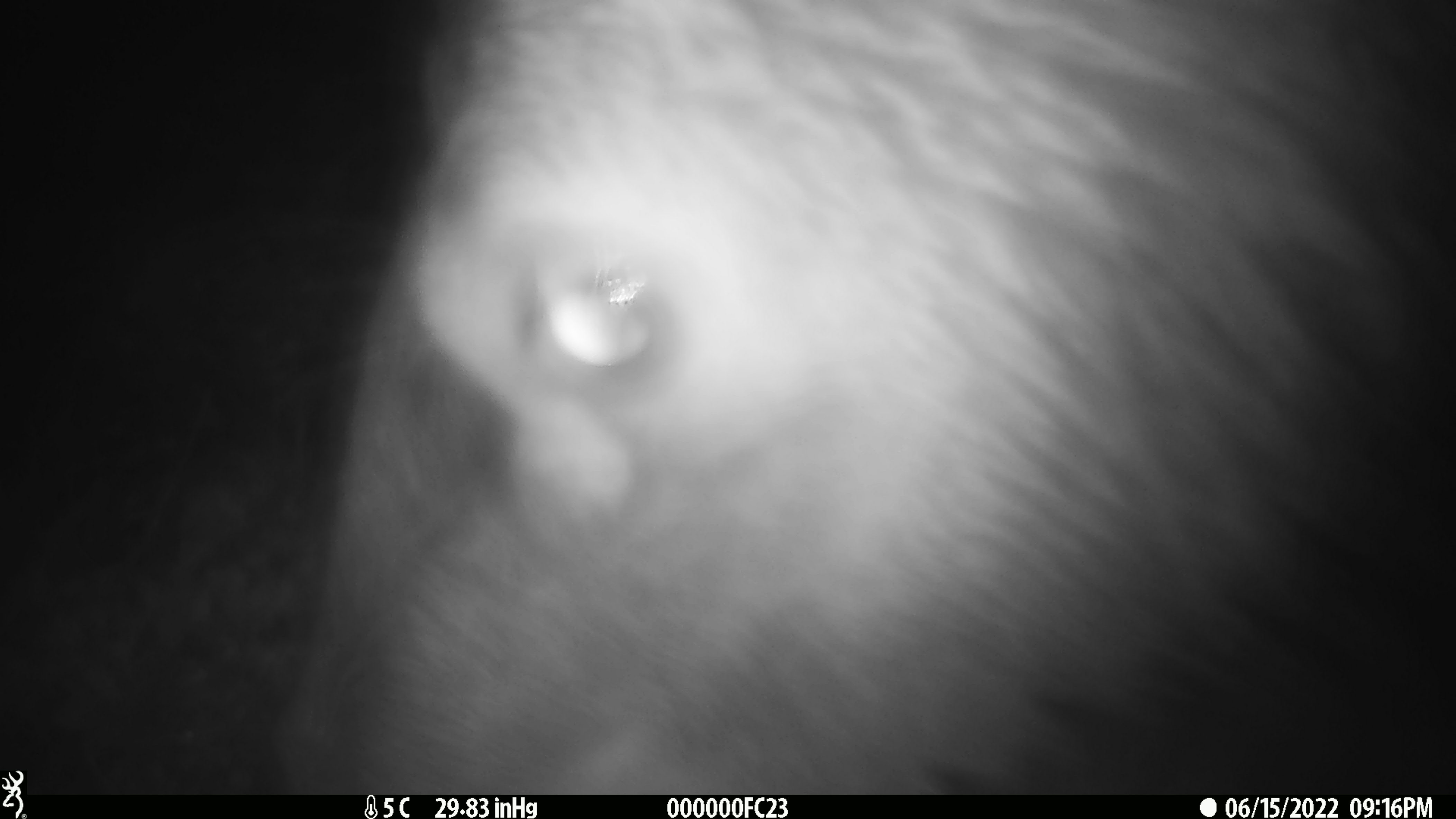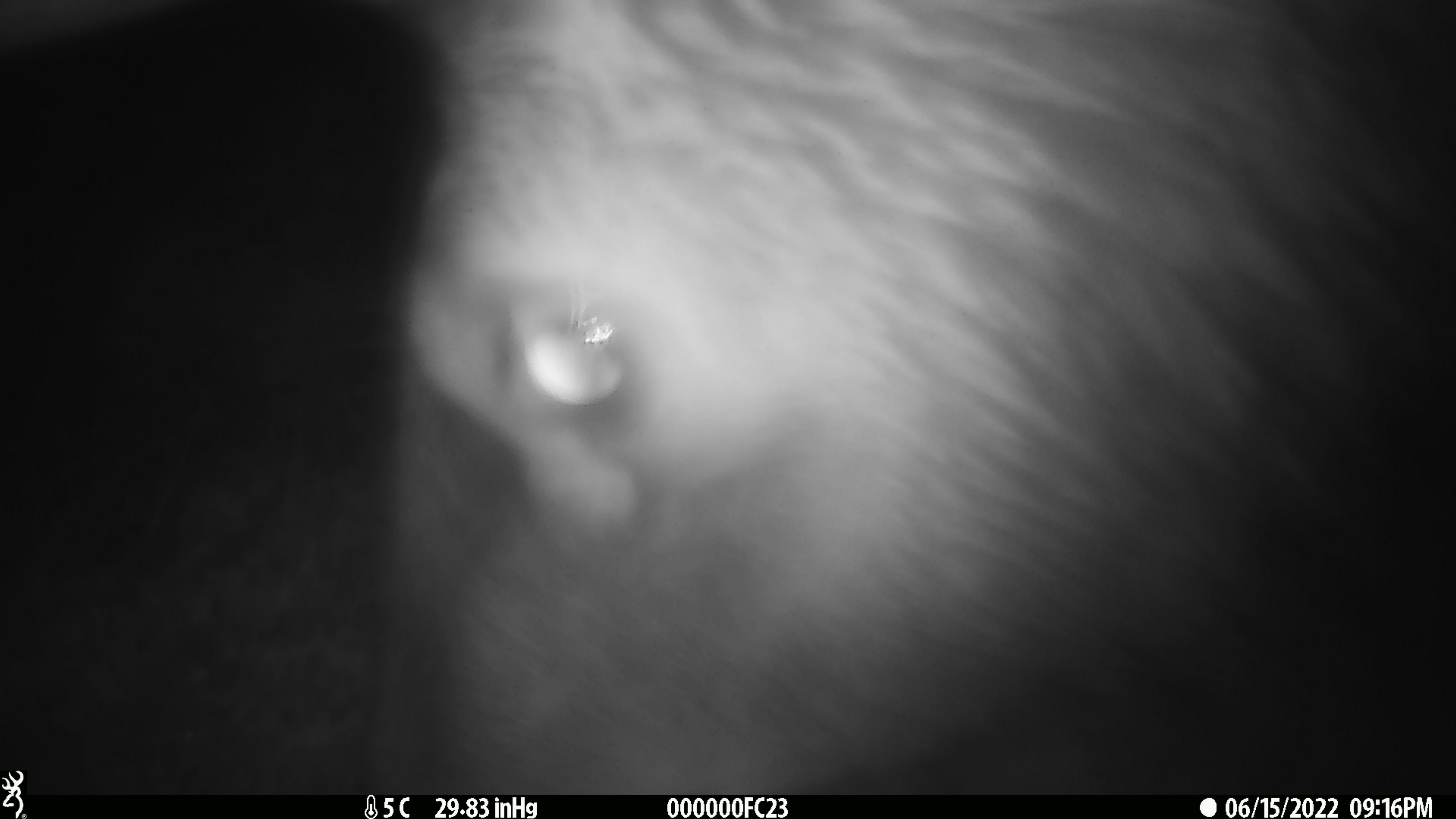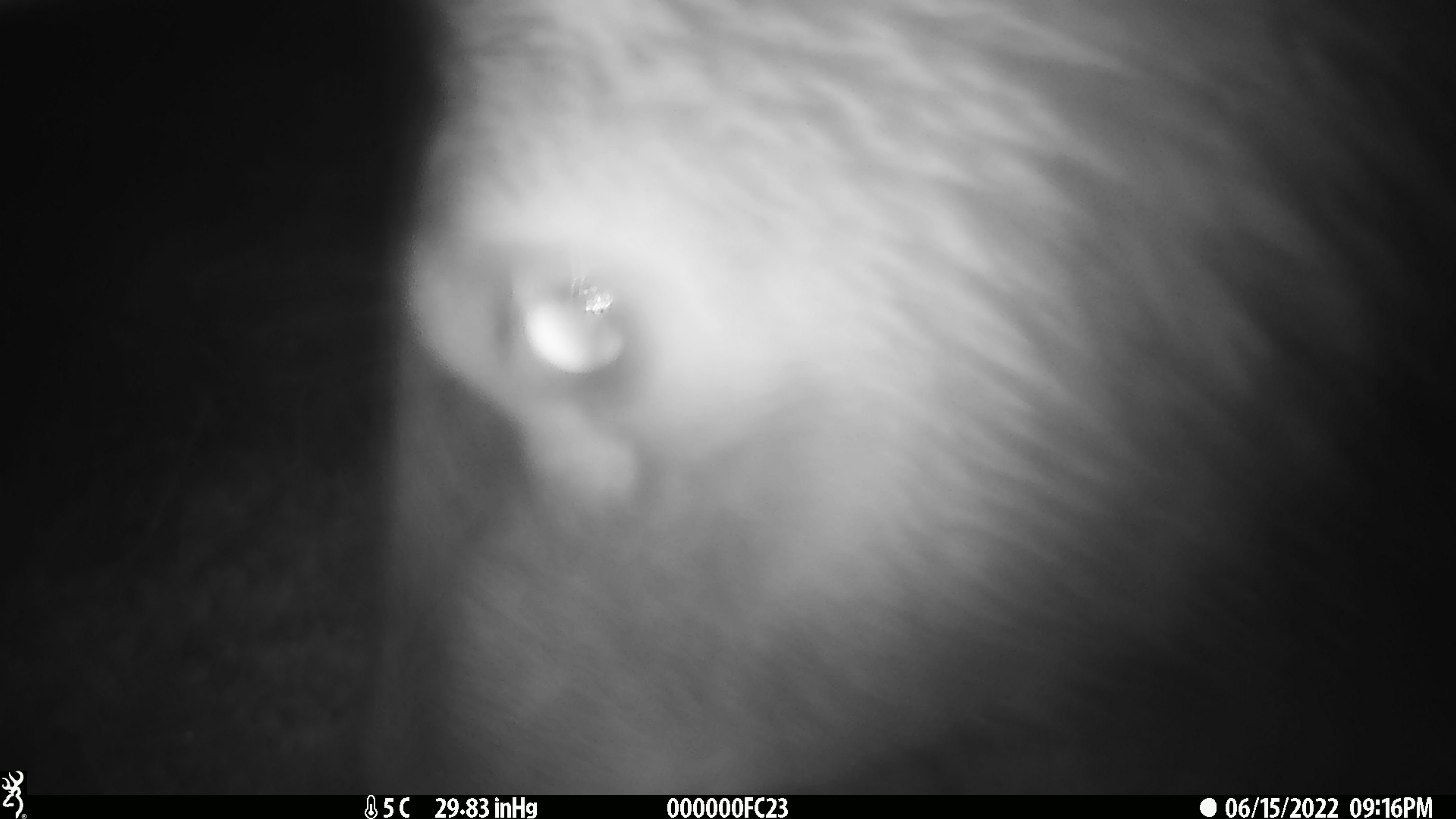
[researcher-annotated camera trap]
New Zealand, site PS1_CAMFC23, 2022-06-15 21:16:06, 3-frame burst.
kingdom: Animalia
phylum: Chordata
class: Mammalia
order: Artiodactyla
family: Cervidae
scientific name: Cervidae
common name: deer